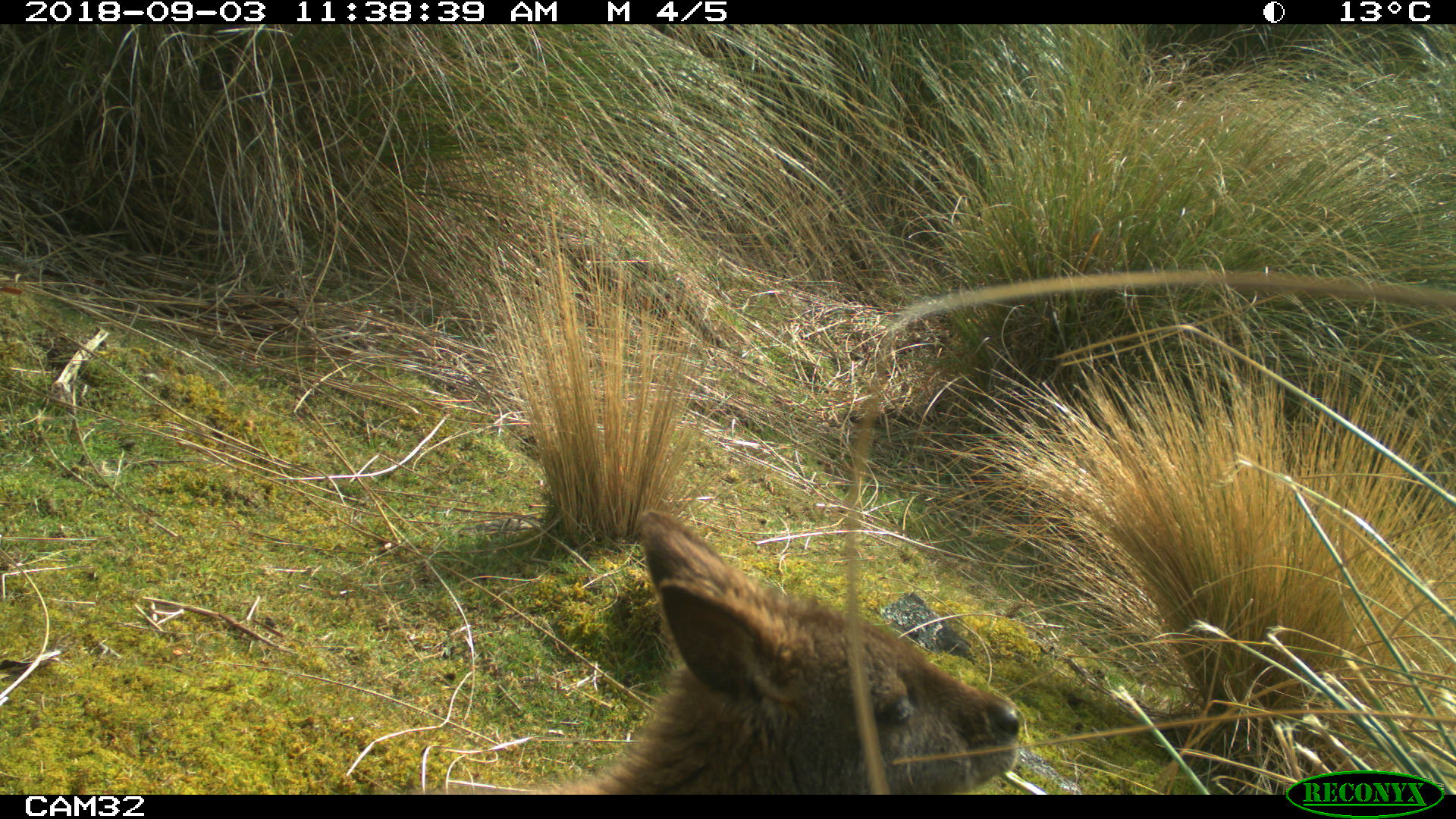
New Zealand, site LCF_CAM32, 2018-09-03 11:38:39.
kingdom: Animalia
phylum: Chordata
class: Mammalia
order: Diprotodontia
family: Macropodidae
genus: Notamacropus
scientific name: Notamacropus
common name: wallaby